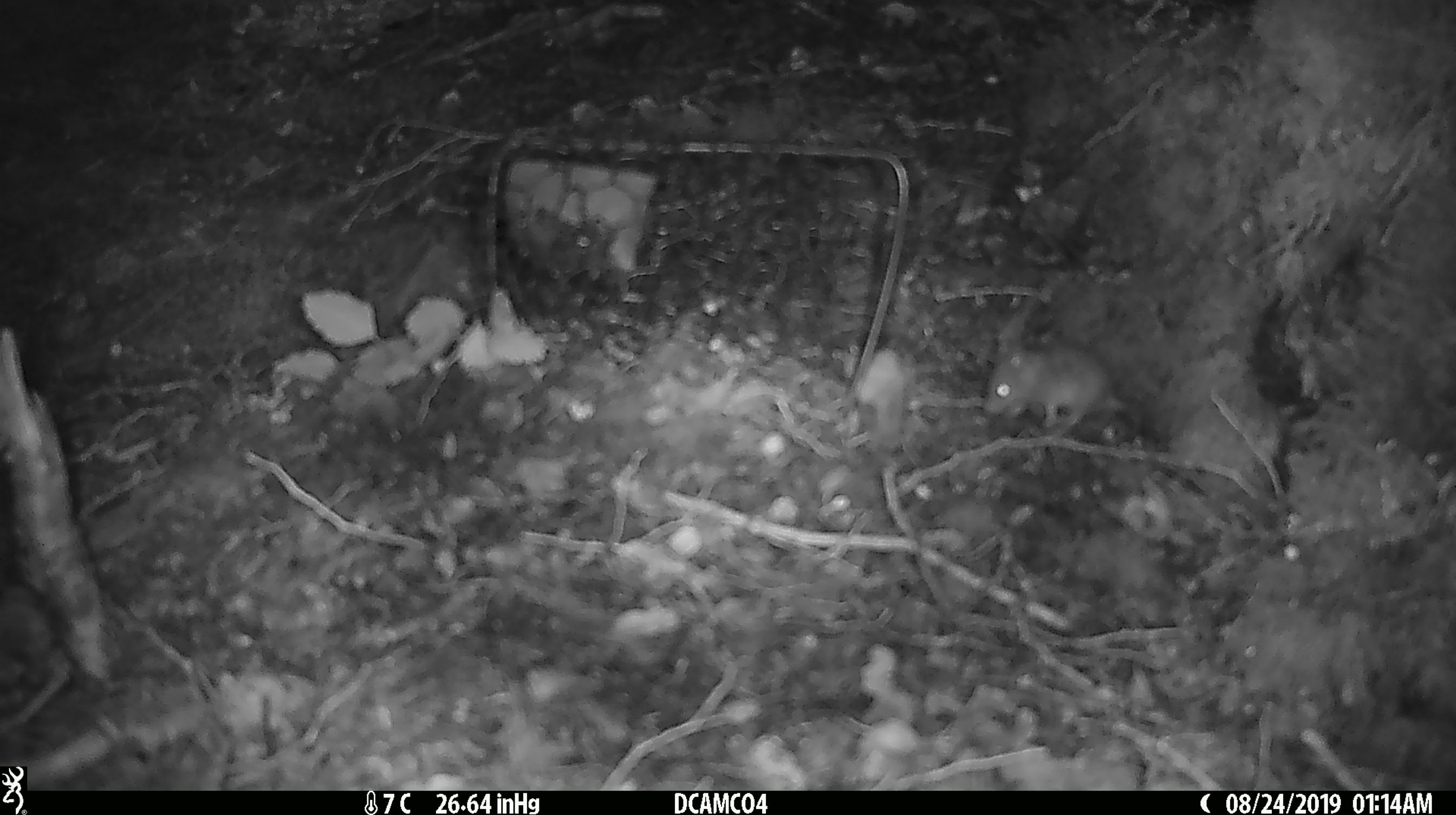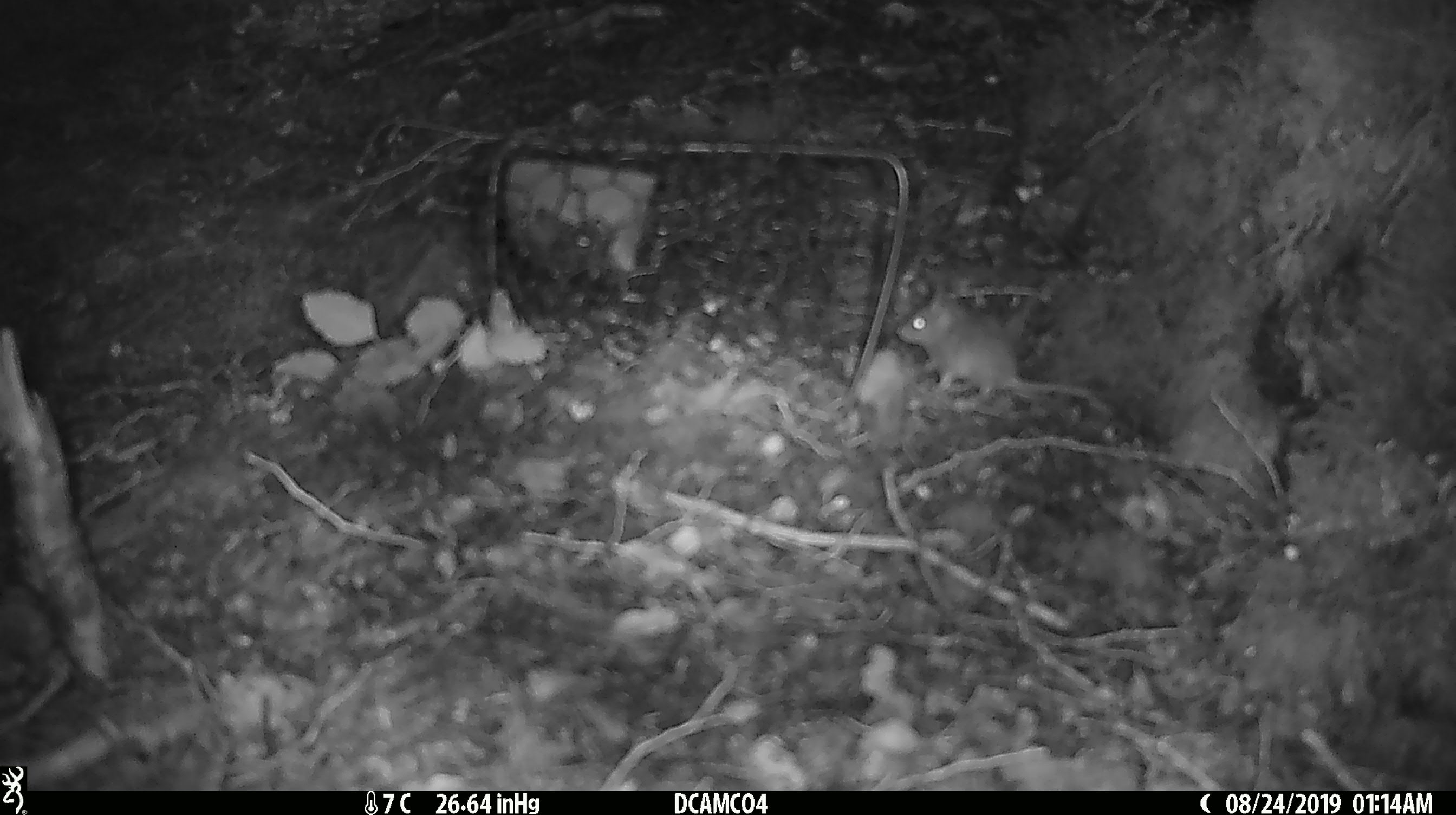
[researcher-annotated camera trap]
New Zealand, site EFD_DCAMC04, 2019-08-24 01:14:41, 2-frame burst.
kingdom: Animalia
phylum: Chordata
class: Mammalia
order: Rodentia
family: Muridae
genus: Mus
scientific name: Mus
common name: mouse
Mouse (Mus).